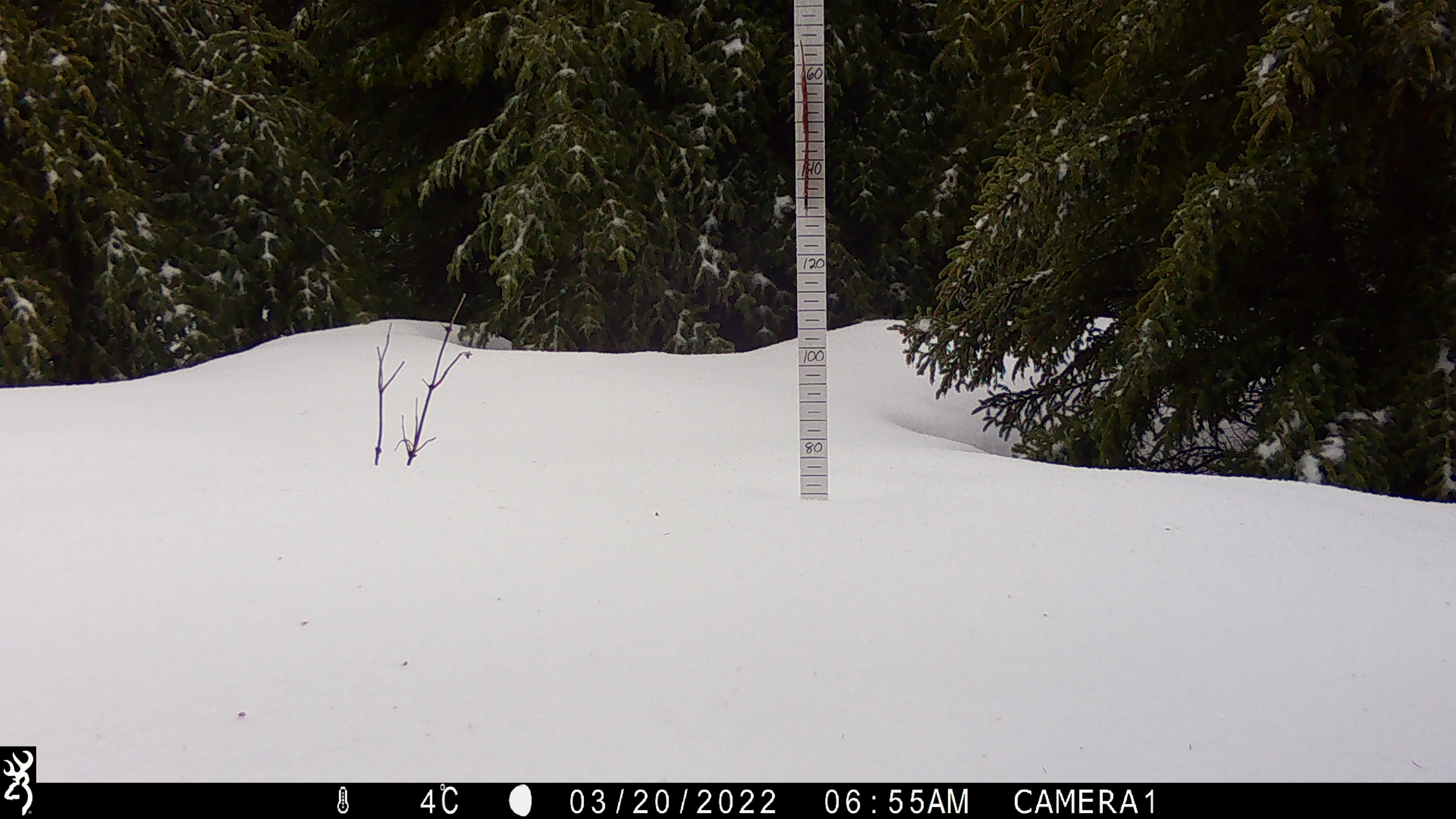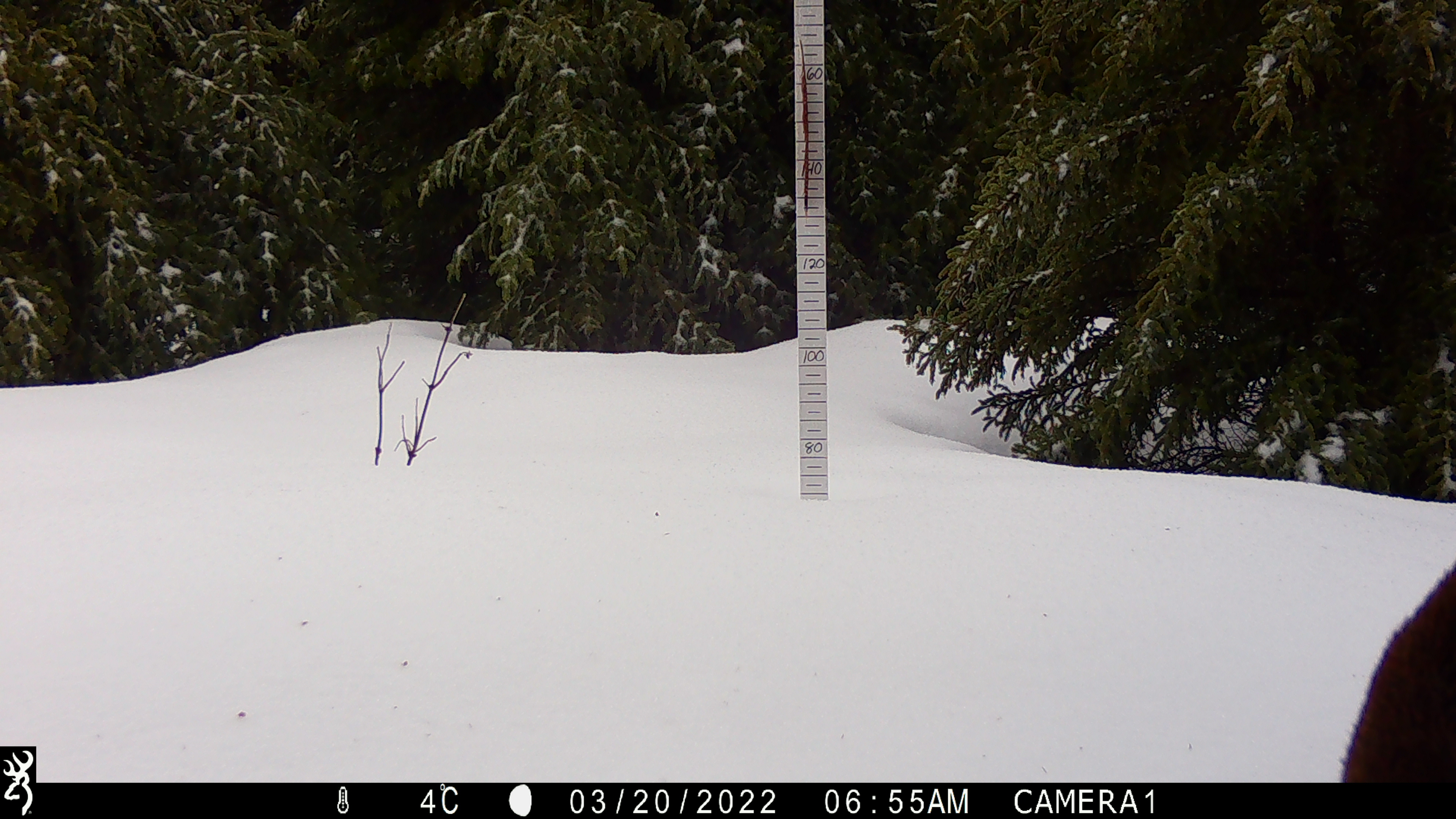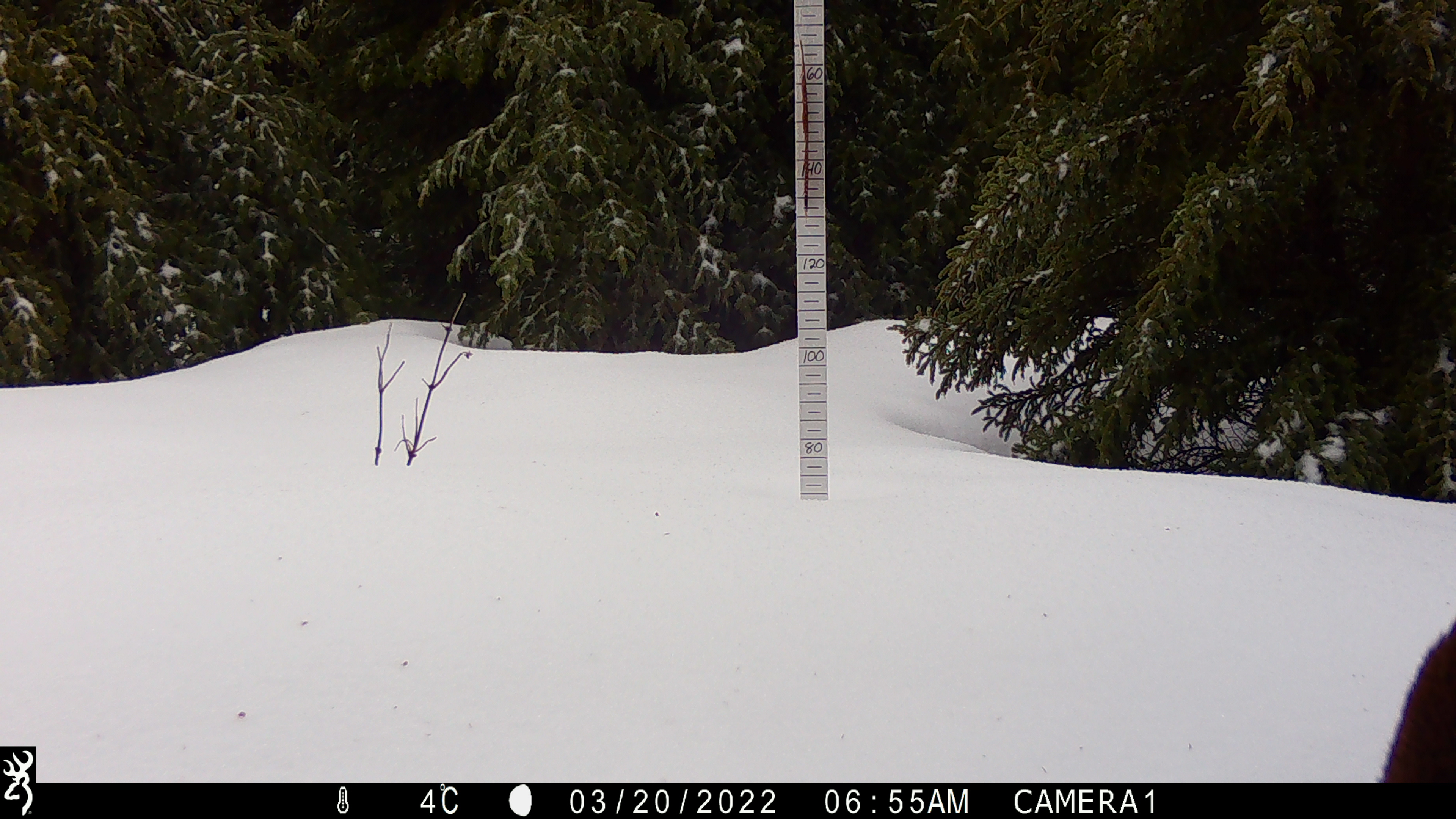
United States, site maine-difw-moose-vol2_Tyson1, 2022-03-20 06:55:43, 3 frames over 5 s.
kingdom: Animalia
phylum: Chordata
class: Mammalia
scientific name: Mammalia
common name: mammal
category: mammal sp.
Mammal sp. (mammal) (Mammalia).